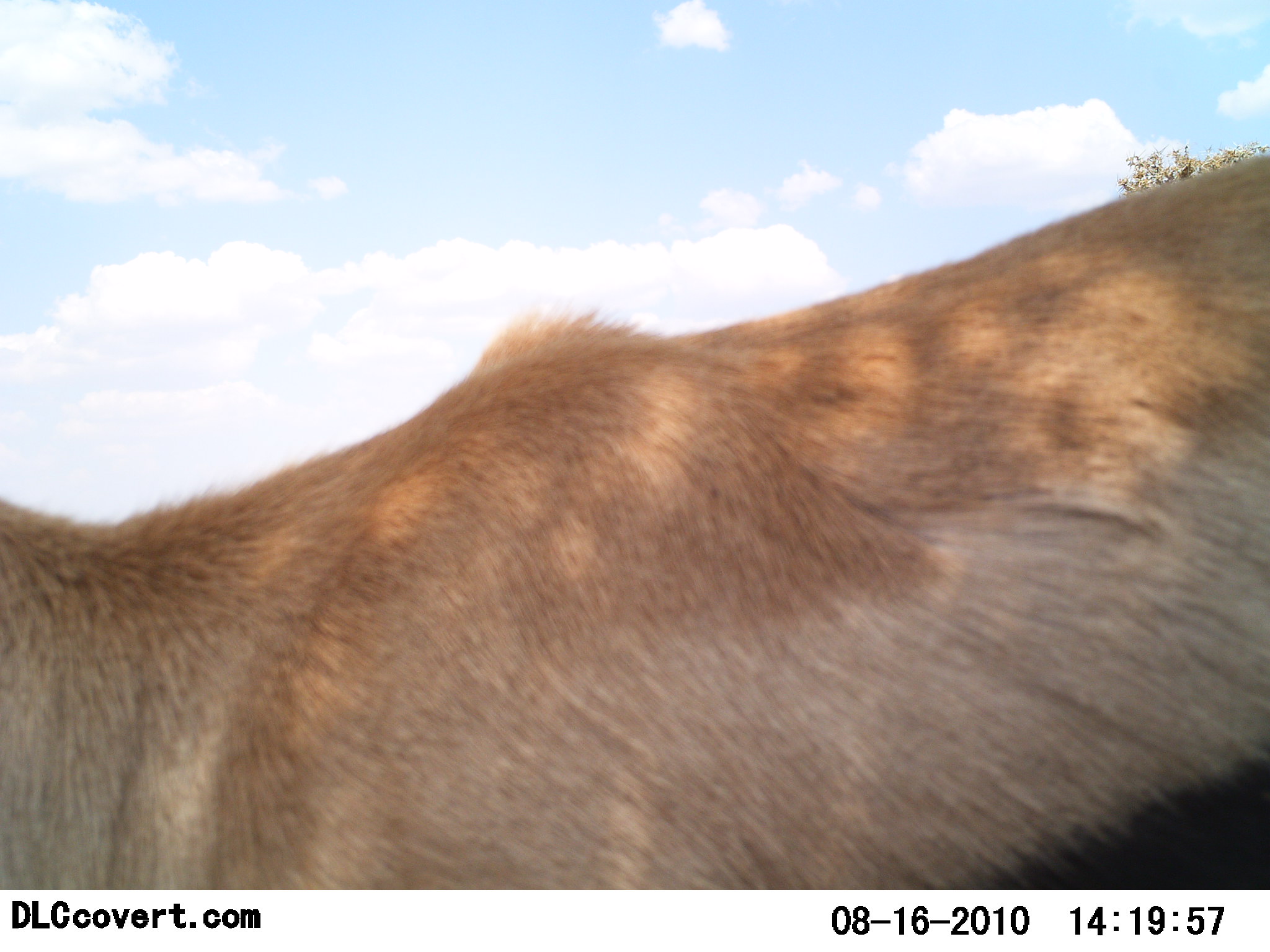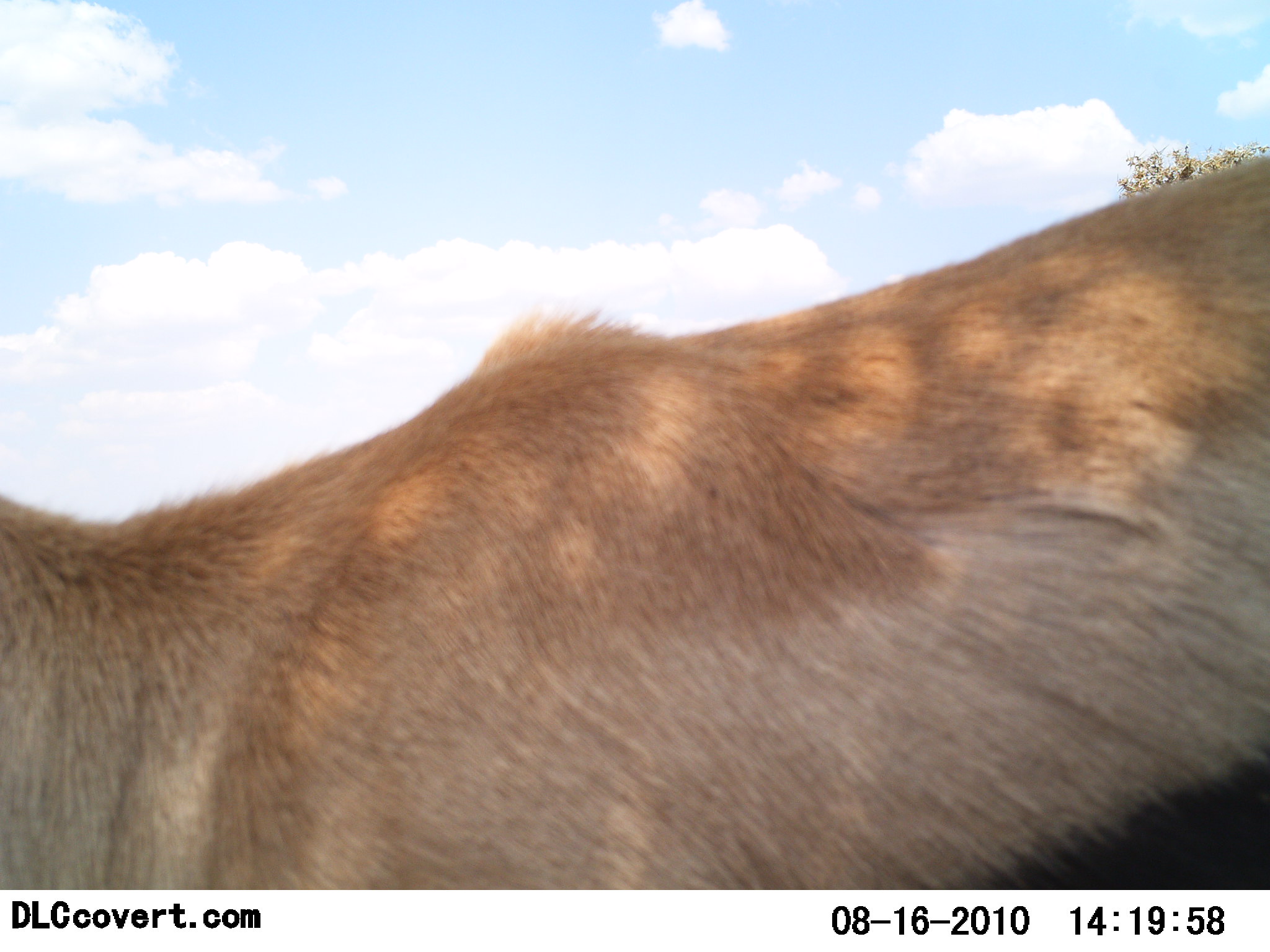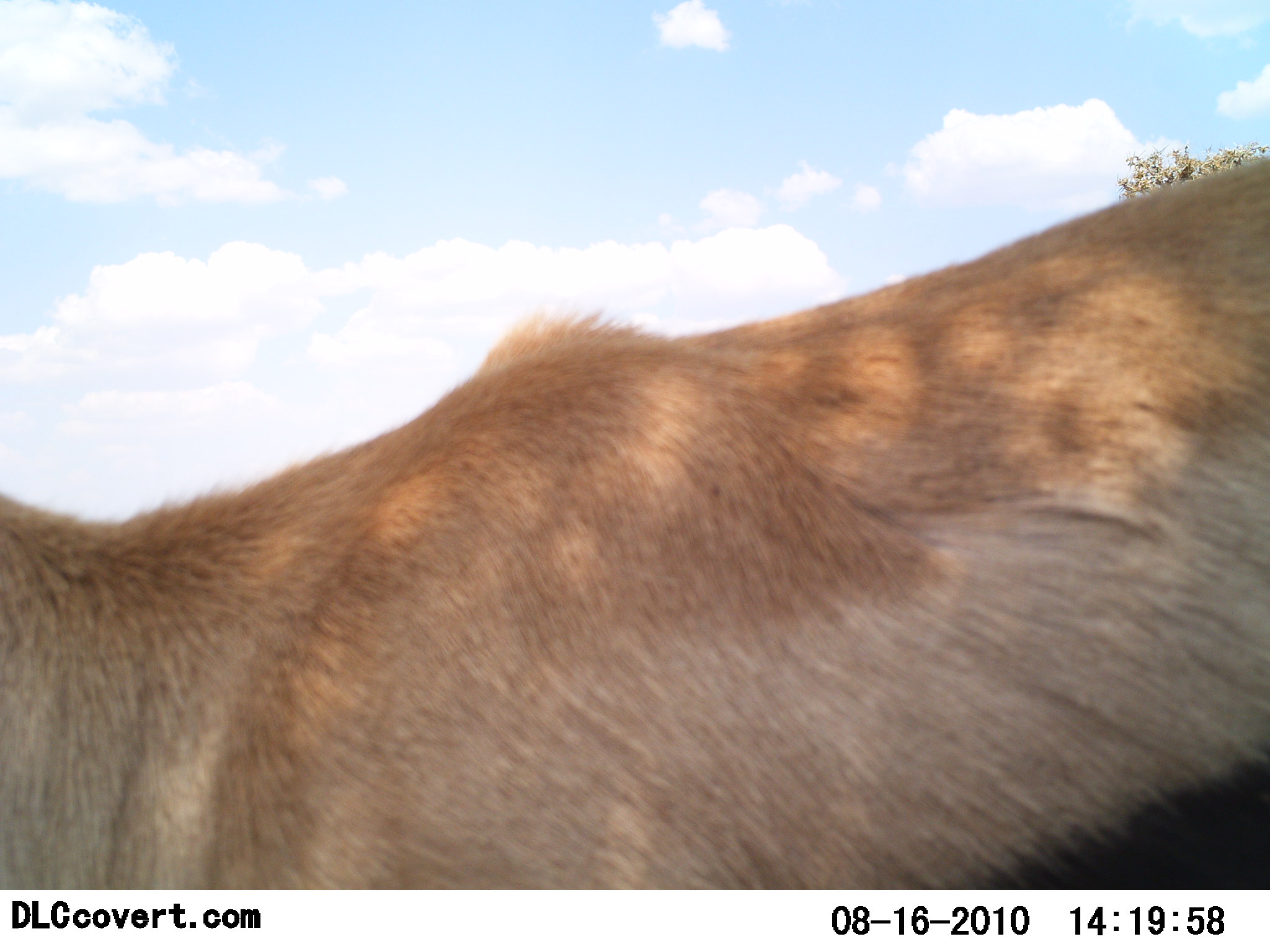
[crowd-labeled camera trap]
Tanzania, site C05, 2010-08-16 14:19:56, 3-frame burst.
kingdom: Animalia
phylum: Chordata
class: Mammalia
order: Artiodactyla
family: Bovidae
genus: Eudorcas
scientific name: Eudorcas thomsonii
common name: thomson's gazelle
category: gazellethomsons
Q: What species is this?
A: Gazellethomsons (thomson's gazelle) (Eudorcas thomsonii).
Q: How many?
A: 1.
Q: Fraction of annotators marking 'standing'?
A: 100%.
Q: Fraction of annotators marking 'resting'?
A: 4%.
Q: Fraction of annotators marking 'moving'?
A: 0%.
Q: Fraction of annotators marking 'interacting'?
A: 0%.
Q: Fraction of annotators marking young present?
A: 0%.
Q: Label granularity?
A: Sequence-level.